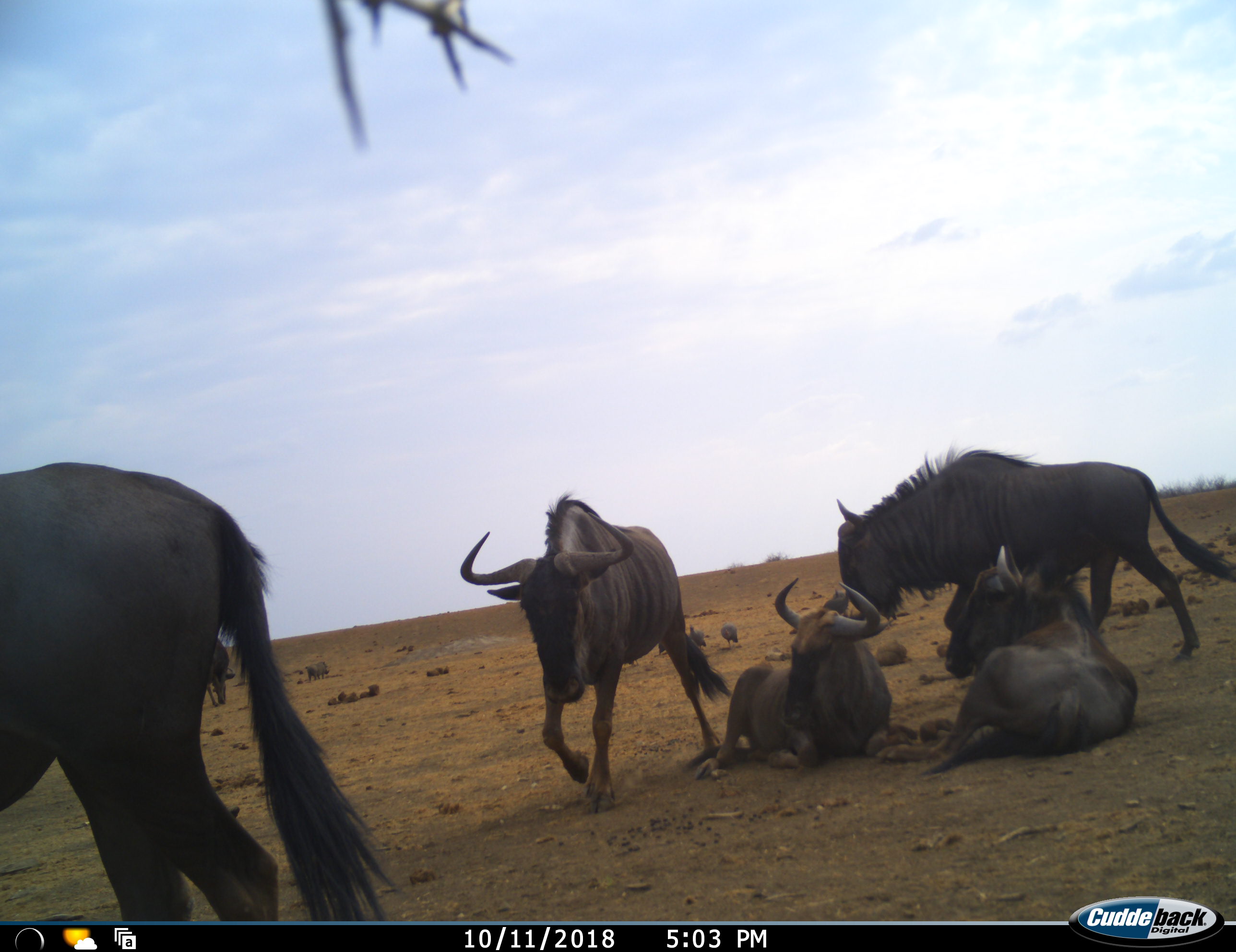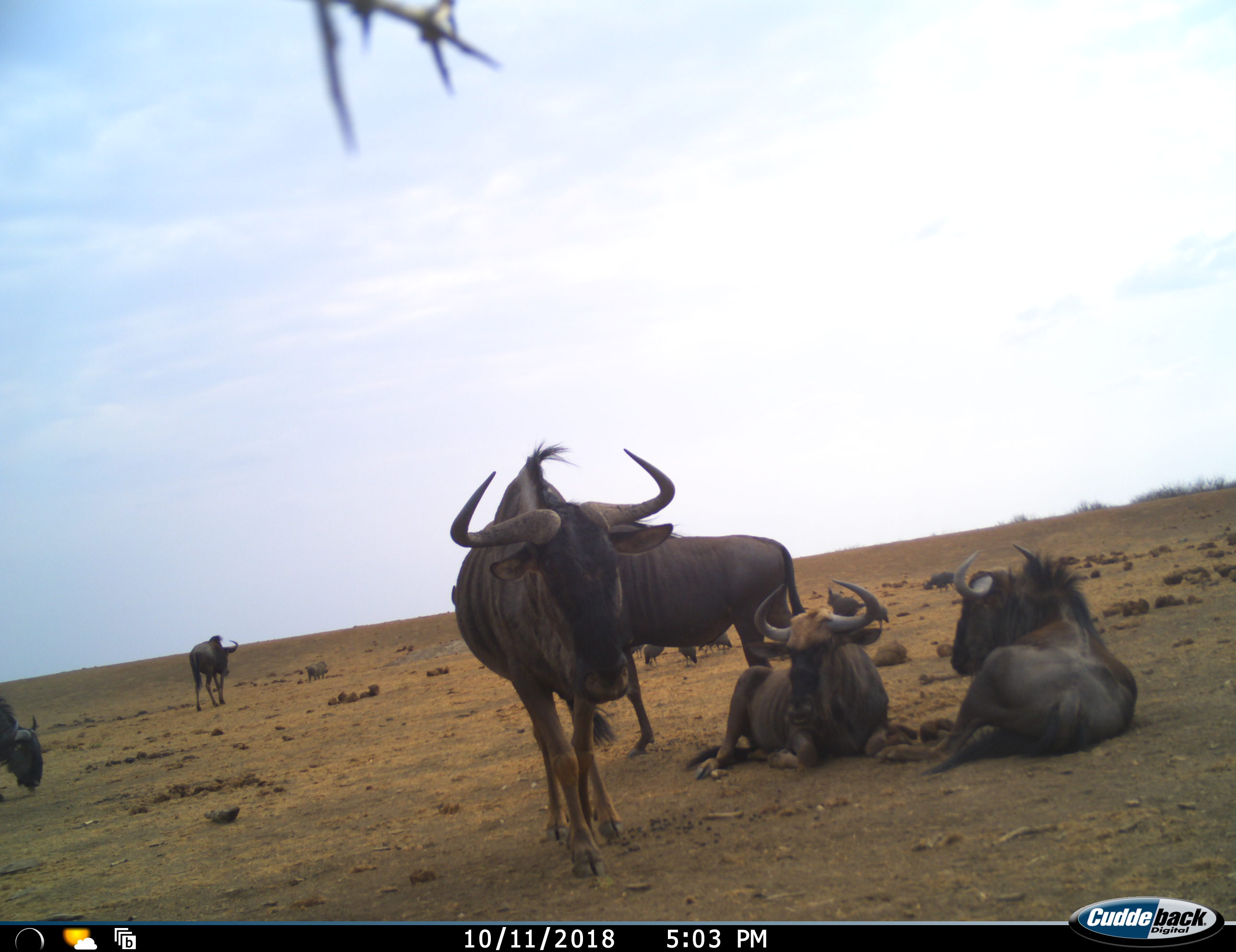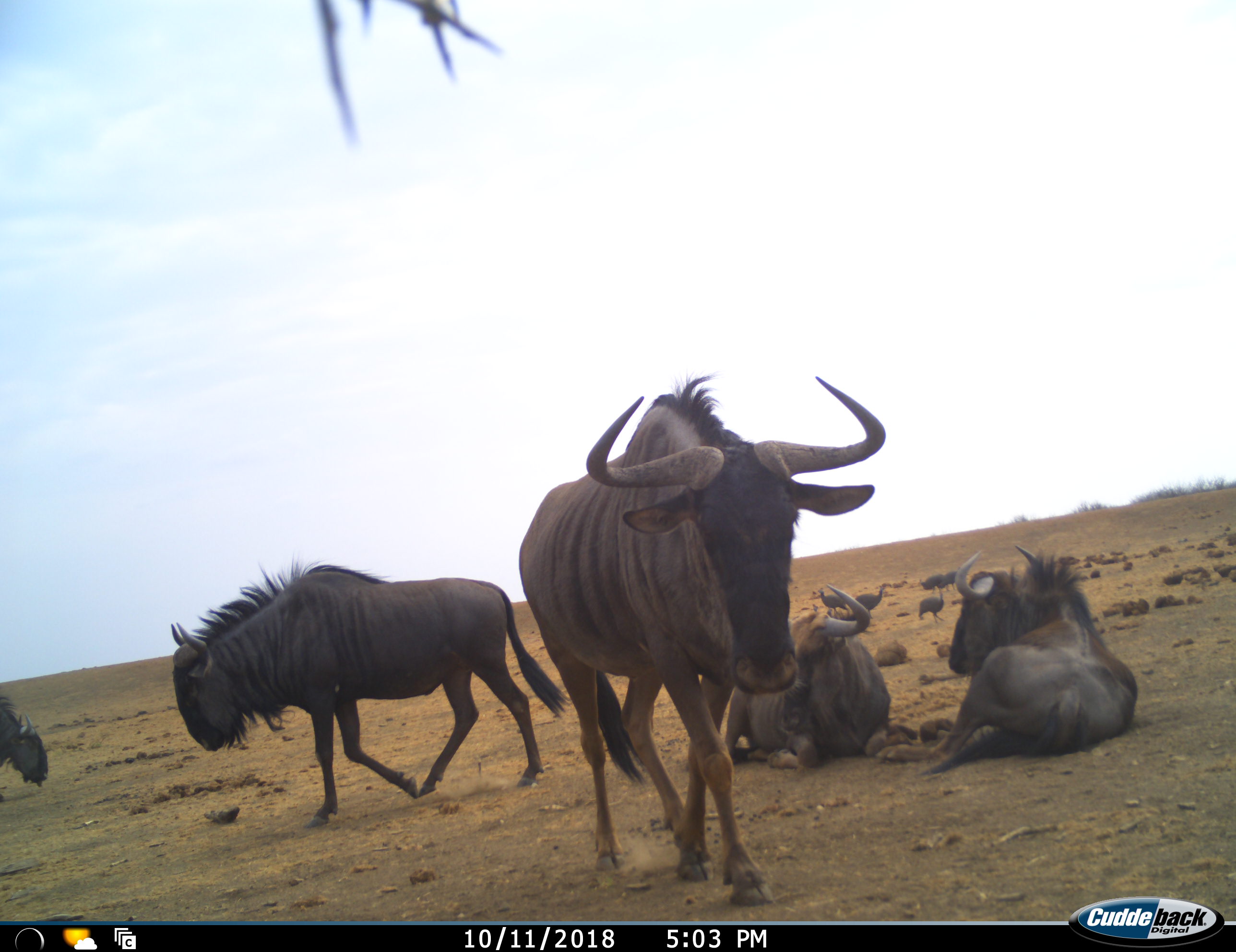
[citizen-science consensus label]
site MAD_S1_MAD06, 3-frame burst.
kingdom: Animalia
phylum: Chordata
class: Mammalia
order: Artiodactyla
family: Bovidae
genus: Connochaetes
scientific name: Connochaetes taurinus taurinus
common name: blue wildebeest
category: wildebeestblue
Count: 7.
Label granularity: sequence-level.